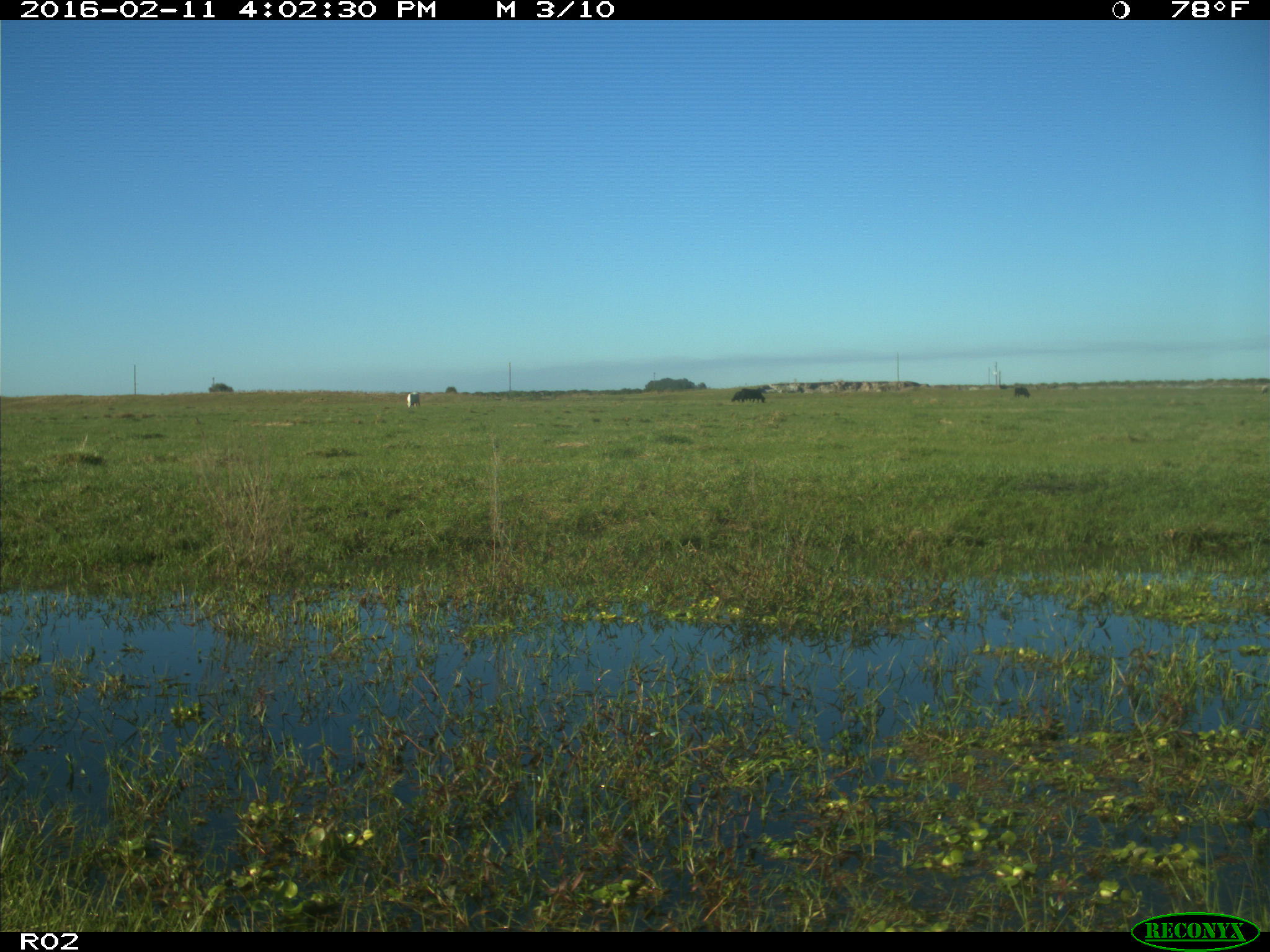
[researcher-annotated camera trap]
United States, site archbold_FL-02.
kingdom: Animalia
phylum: Chordata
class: Mammalia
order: Artiodactyla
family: Bovidae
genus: Bos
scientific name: Bos taurus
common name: domestic cow